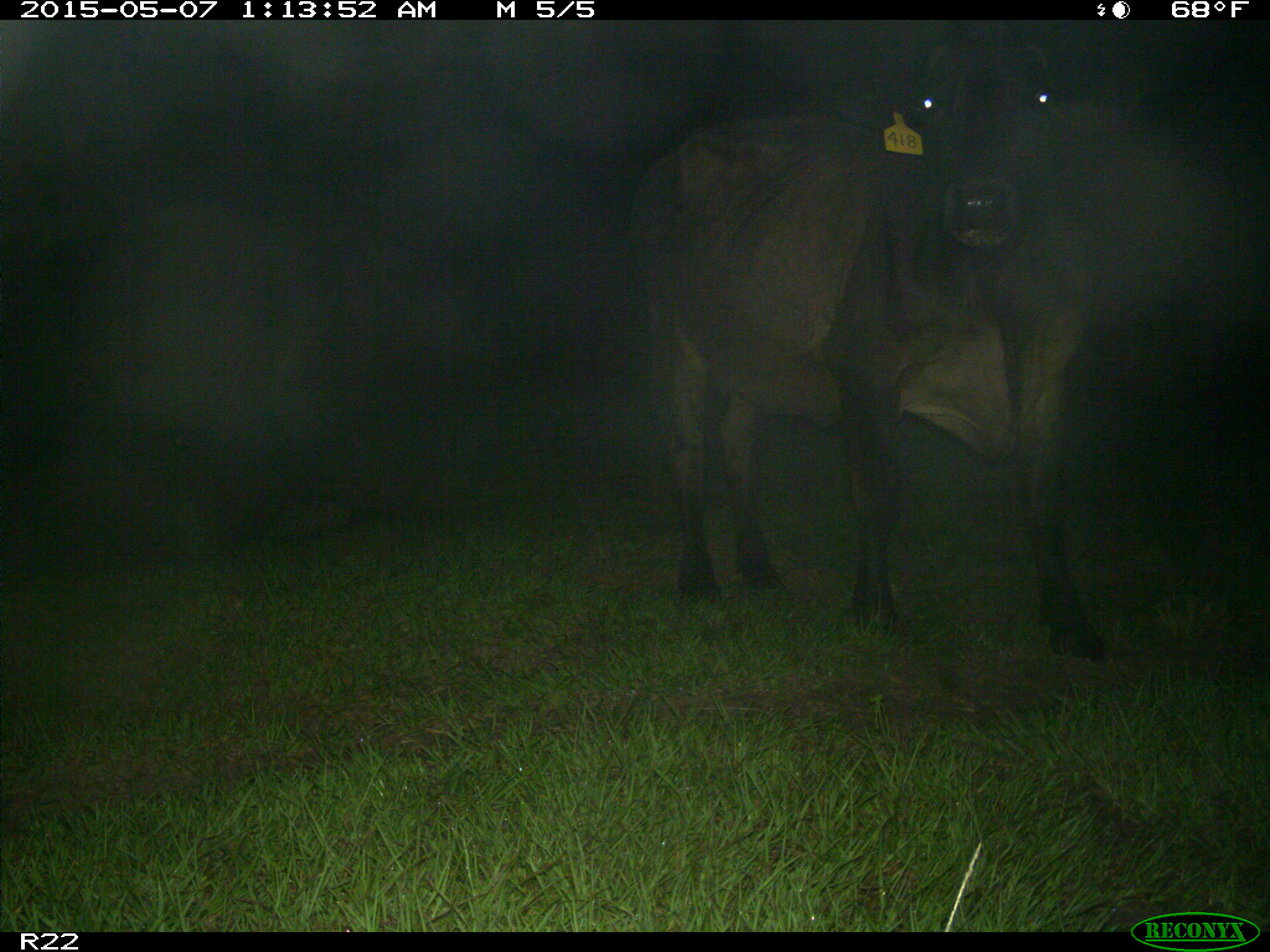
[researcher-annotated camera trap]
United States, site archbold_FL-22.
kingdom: Animalia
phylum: Chordata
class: Mammalia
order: Artiodactyla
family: Bovidae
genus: Bos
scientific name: Bos taurus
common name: domestic cow